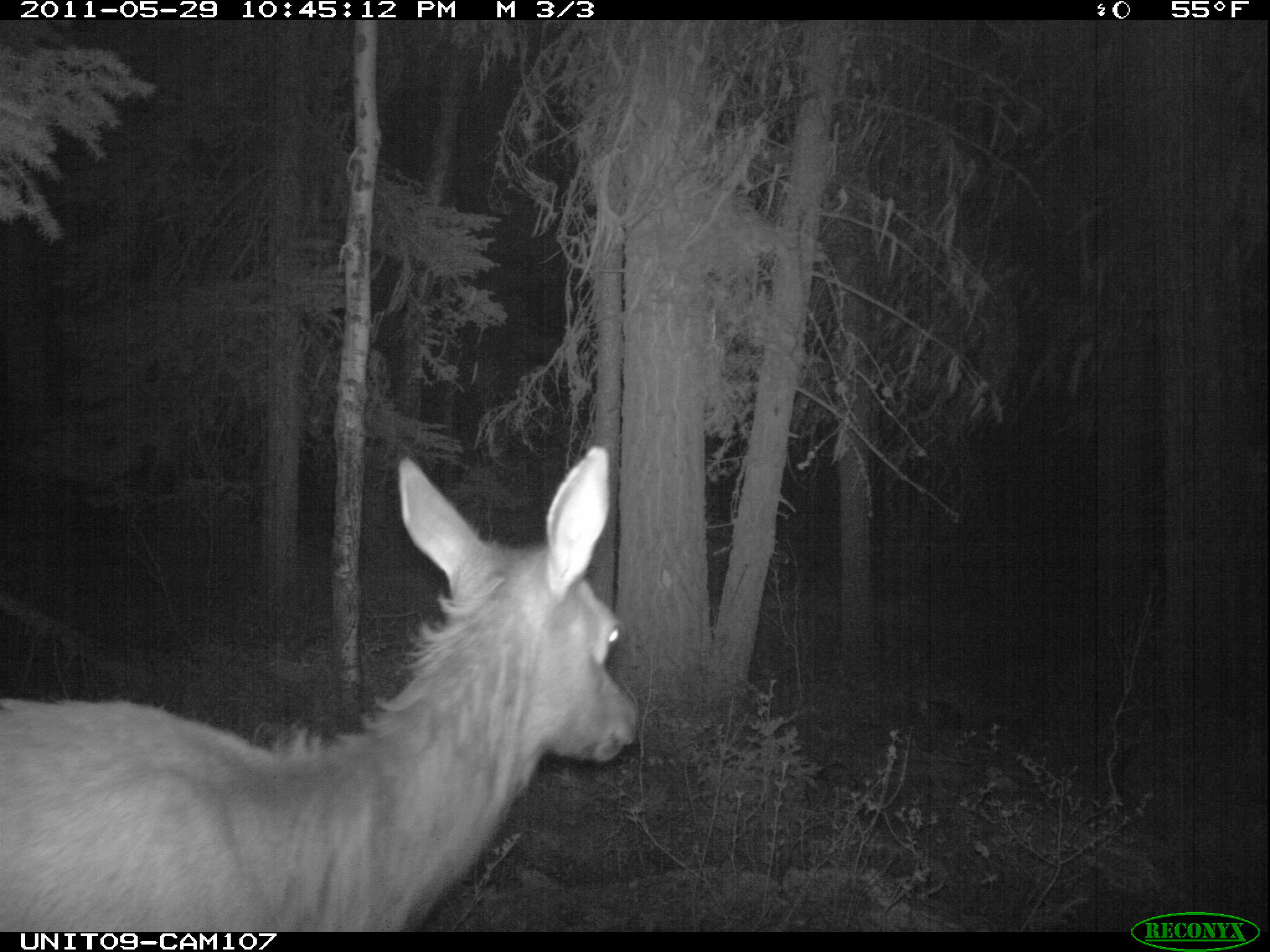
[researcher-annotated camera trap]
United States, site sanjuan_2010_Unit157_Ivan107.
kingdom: Animalia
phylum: Chordata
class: Mammalia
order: Artiodactyla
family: Cervidae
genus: Cervus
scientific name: Cervus elaphus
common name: red deer